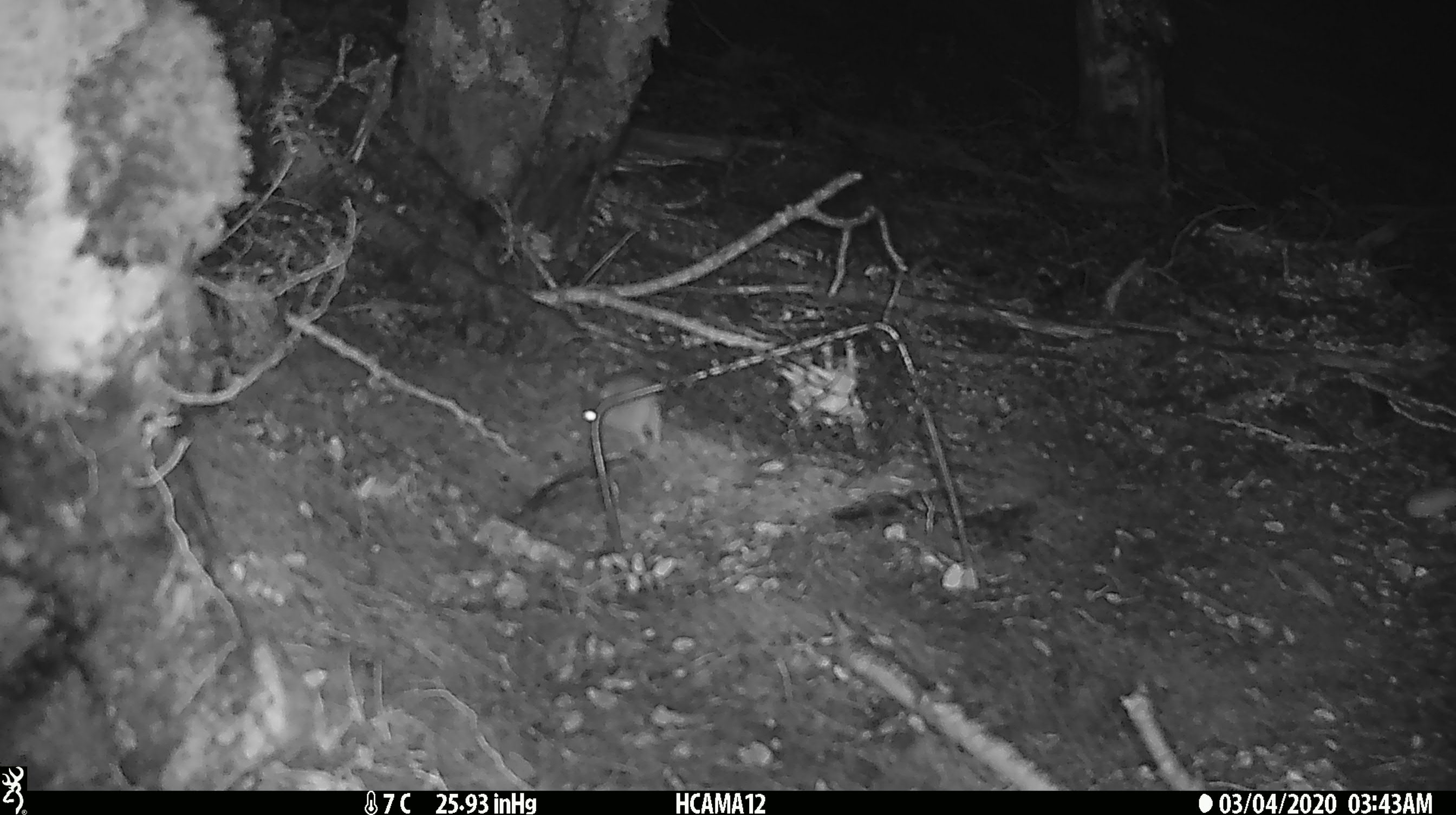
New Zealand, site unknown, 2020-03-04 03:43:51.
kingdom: Animalia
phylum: Chordata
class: Mammalia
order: Rodentia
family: Muridae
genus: Mus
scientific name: Mus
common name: mouse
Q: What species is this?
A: Mouse (Mus).